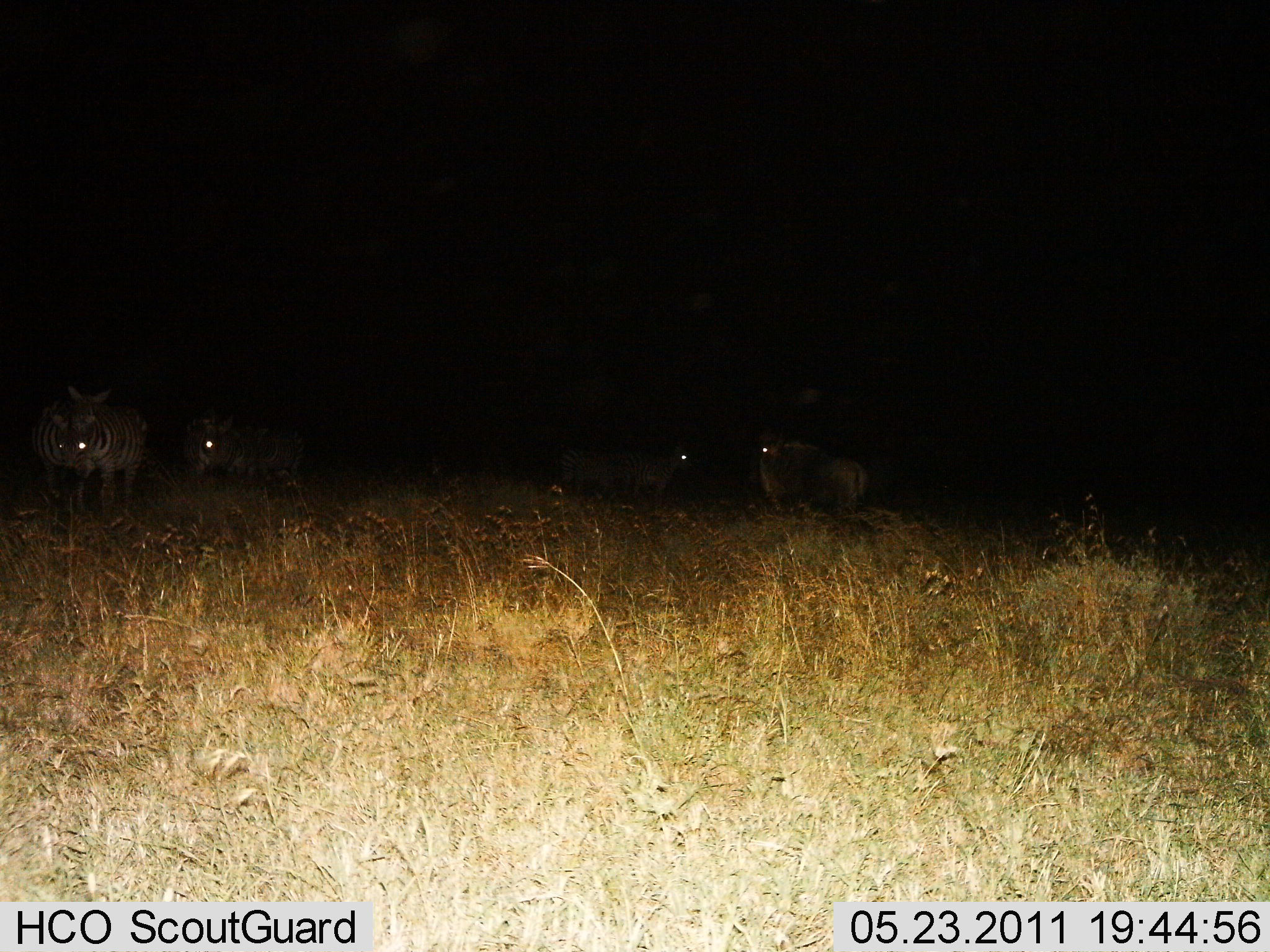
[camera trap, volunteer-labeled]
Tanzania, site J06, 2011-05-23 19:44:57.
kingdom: Animalia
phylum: Chordata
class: Mammalia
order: Perissodactyla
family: Equidae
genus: Equus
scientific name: Equus quagga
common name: plains zebra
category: zebra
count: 5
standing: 93%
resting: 7%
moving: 7%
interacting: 0%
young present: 0%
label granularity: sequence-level